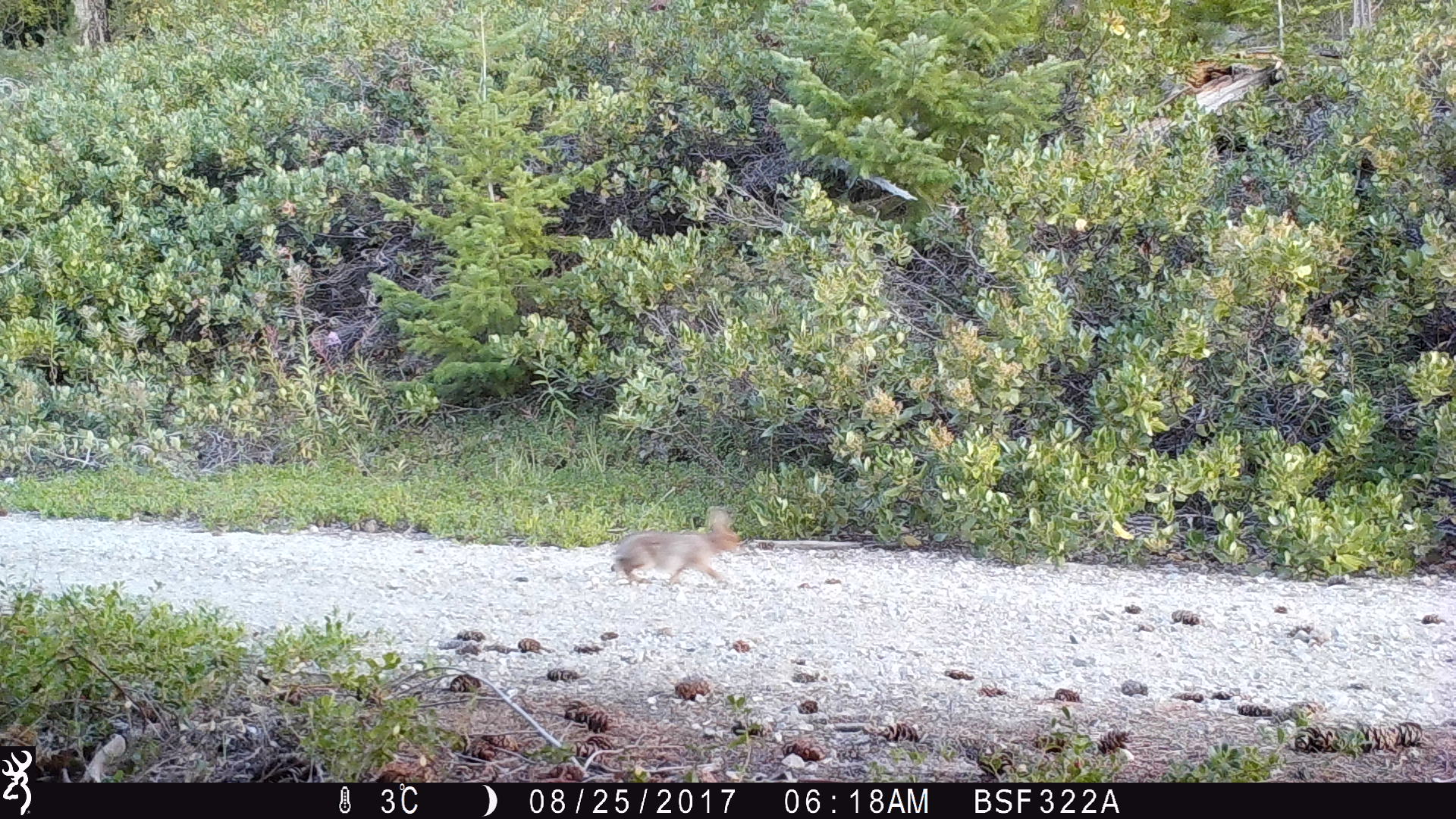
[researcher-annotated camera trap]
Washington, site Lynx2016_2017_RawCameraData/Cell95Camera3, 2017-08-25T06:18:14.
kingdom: Animalia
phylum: Chordata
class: Mammalia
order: Lagomorpha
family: Leporidae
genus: Lepus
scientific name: Lepus americanus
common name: snowshoe hare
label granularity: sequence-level